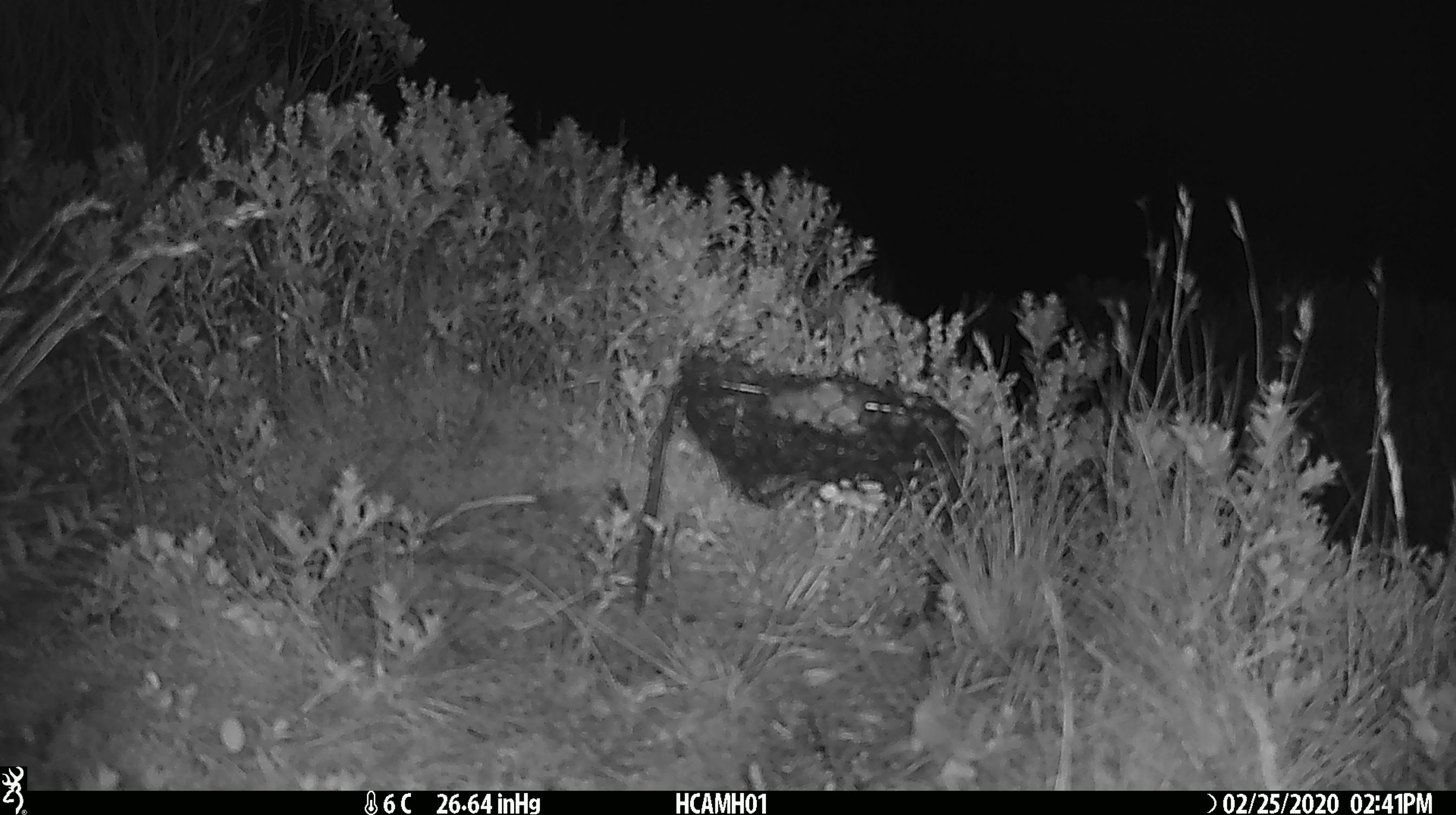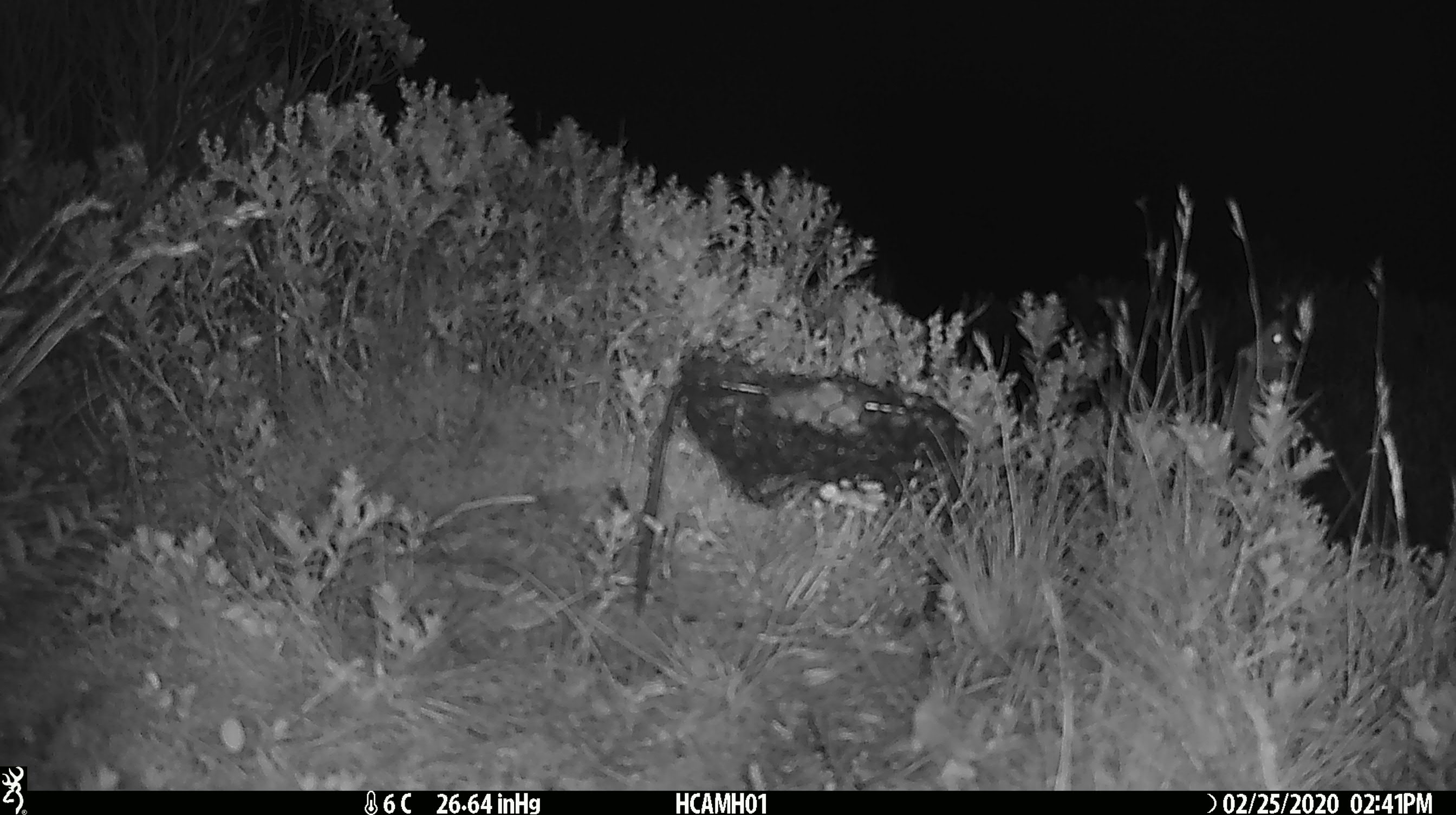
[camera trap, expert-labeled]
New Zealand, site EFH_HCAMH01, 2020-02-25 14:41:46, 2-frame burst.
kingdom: Animalia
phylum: Chordata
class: Mammalia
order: Rodentia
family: Muridae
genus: Mus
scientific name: Mus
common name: mouse